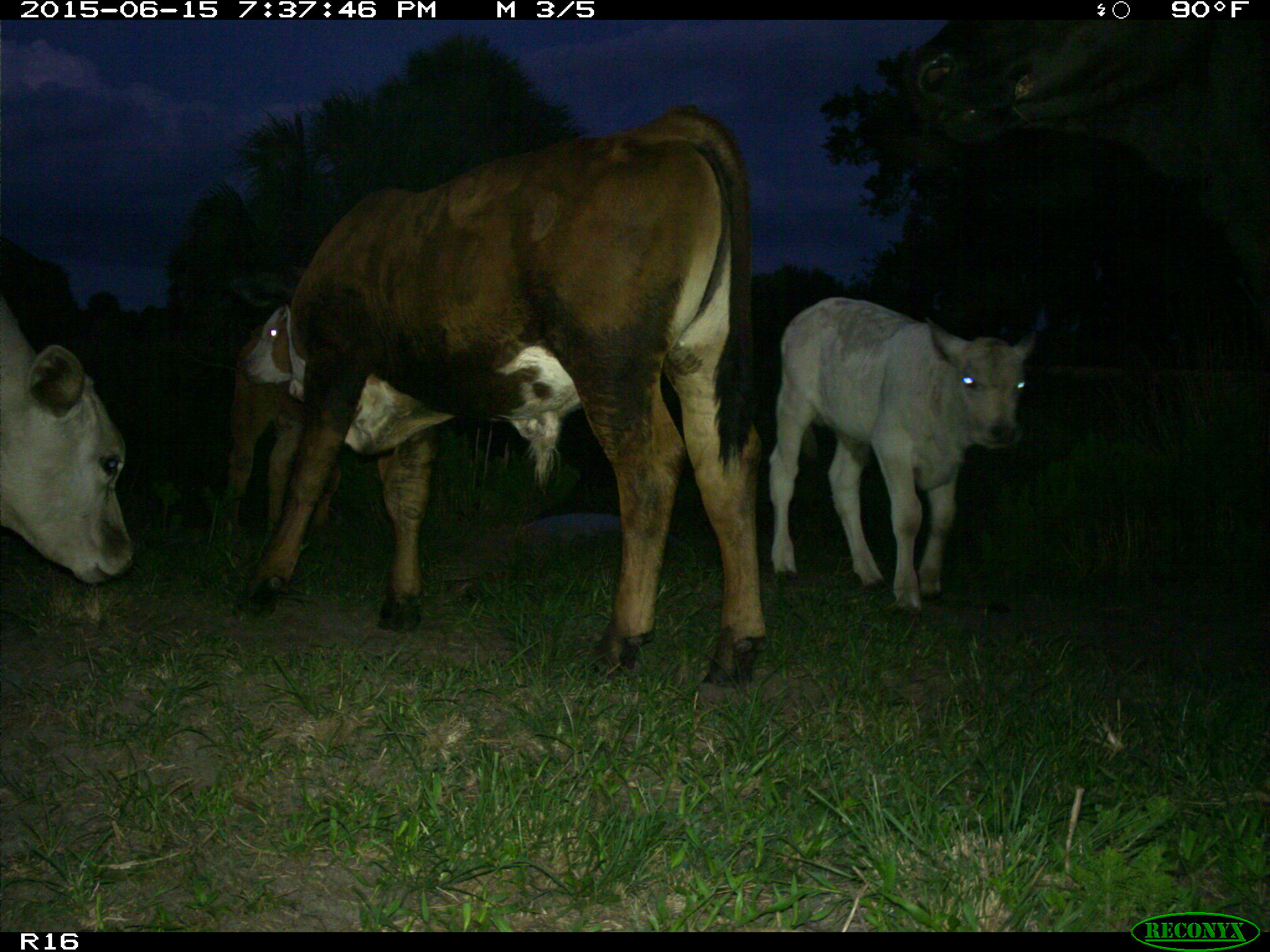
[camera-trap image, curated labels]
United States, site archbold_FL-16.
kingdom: Animalia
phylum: Chordata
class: Mammalia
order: Artiodactyla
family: Bovidae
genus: Bos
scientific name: Bos taurus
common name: domestic cow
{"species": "Bos taurus (domestic cow)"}